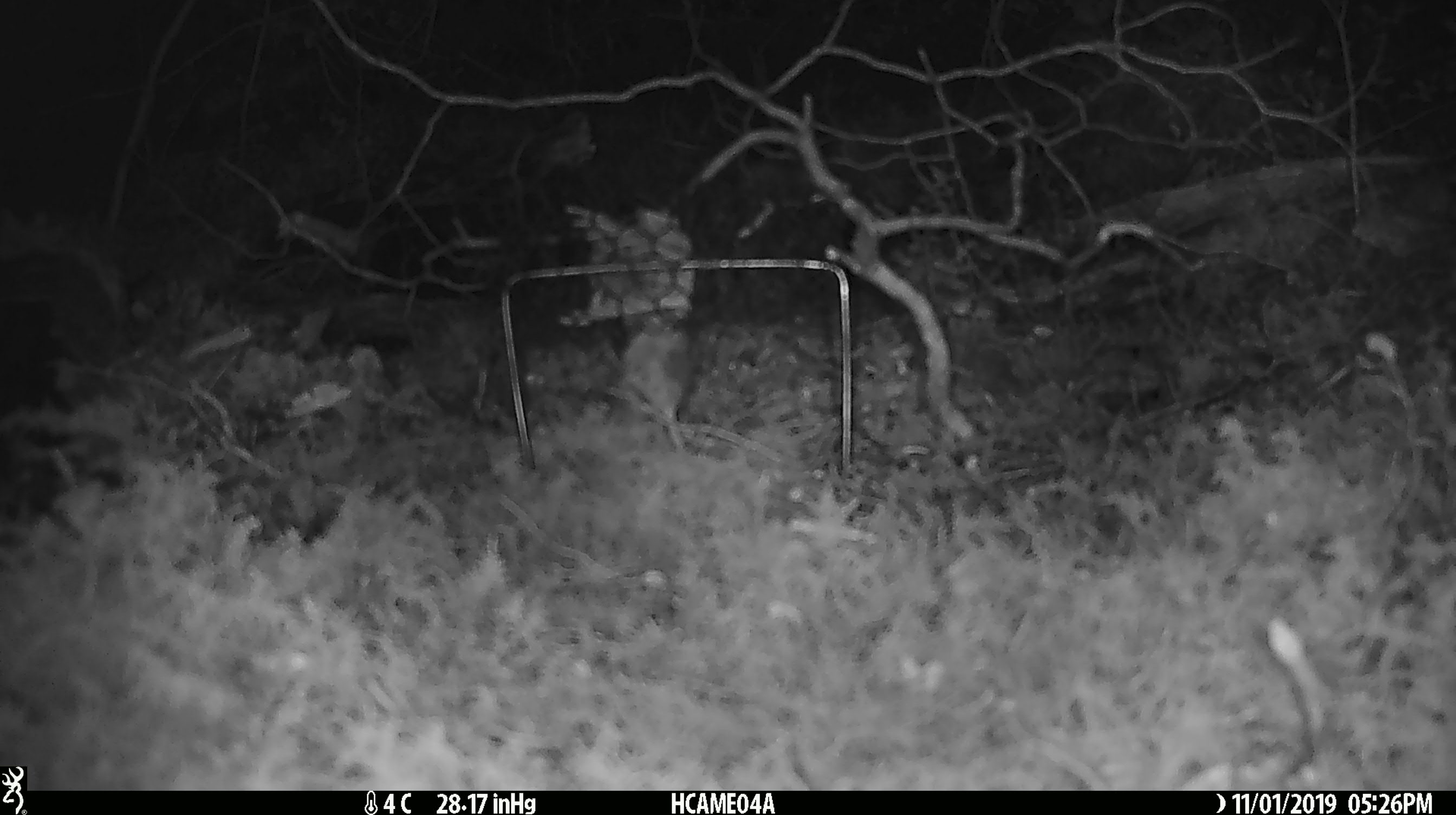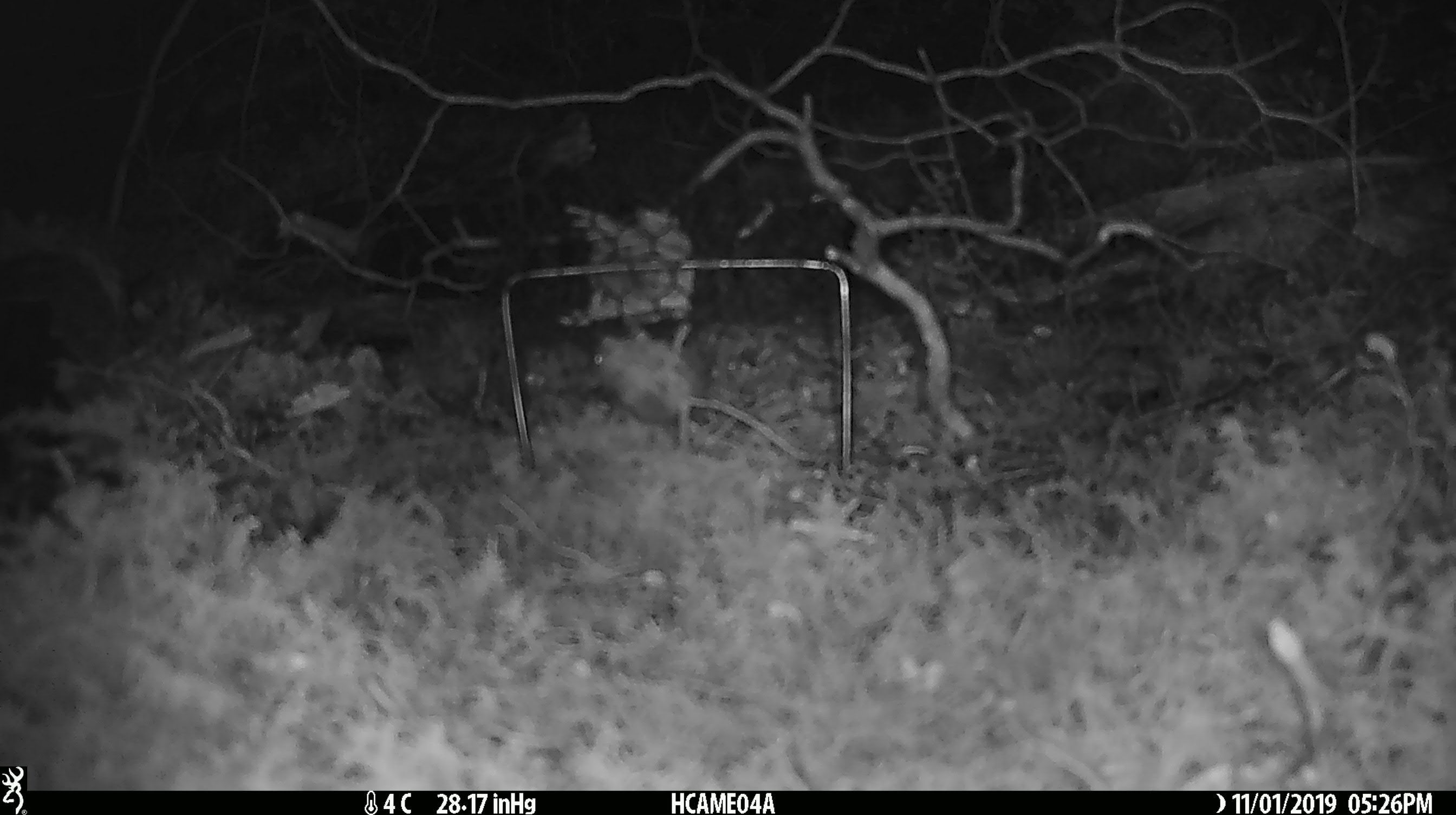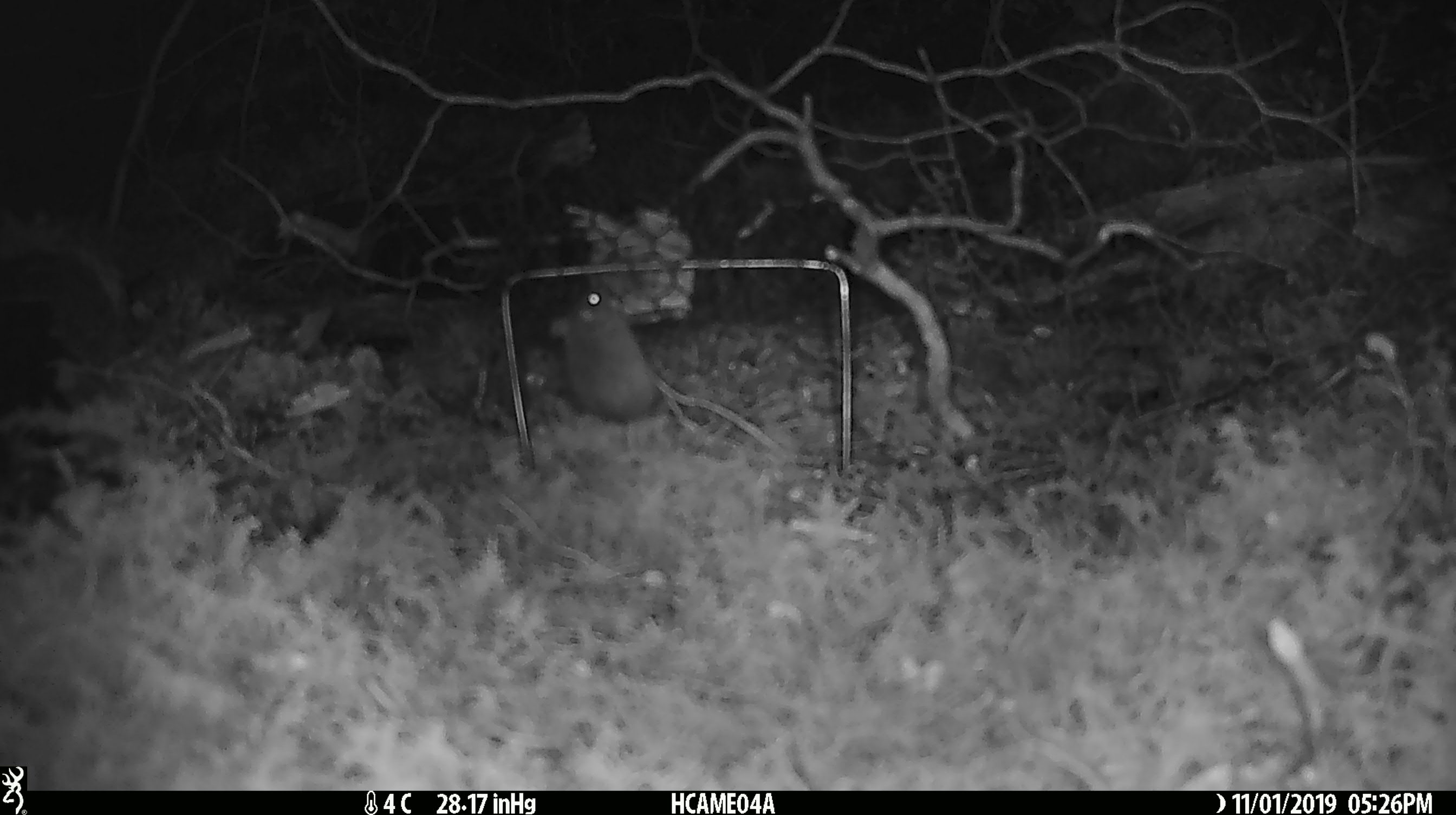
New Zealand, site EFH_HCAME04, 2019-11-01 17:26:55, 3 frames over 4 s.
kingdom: Animalia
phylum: Chordata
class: Mammalia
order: Rodentia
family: Muridae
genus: Mus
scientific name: Mus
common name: mouse